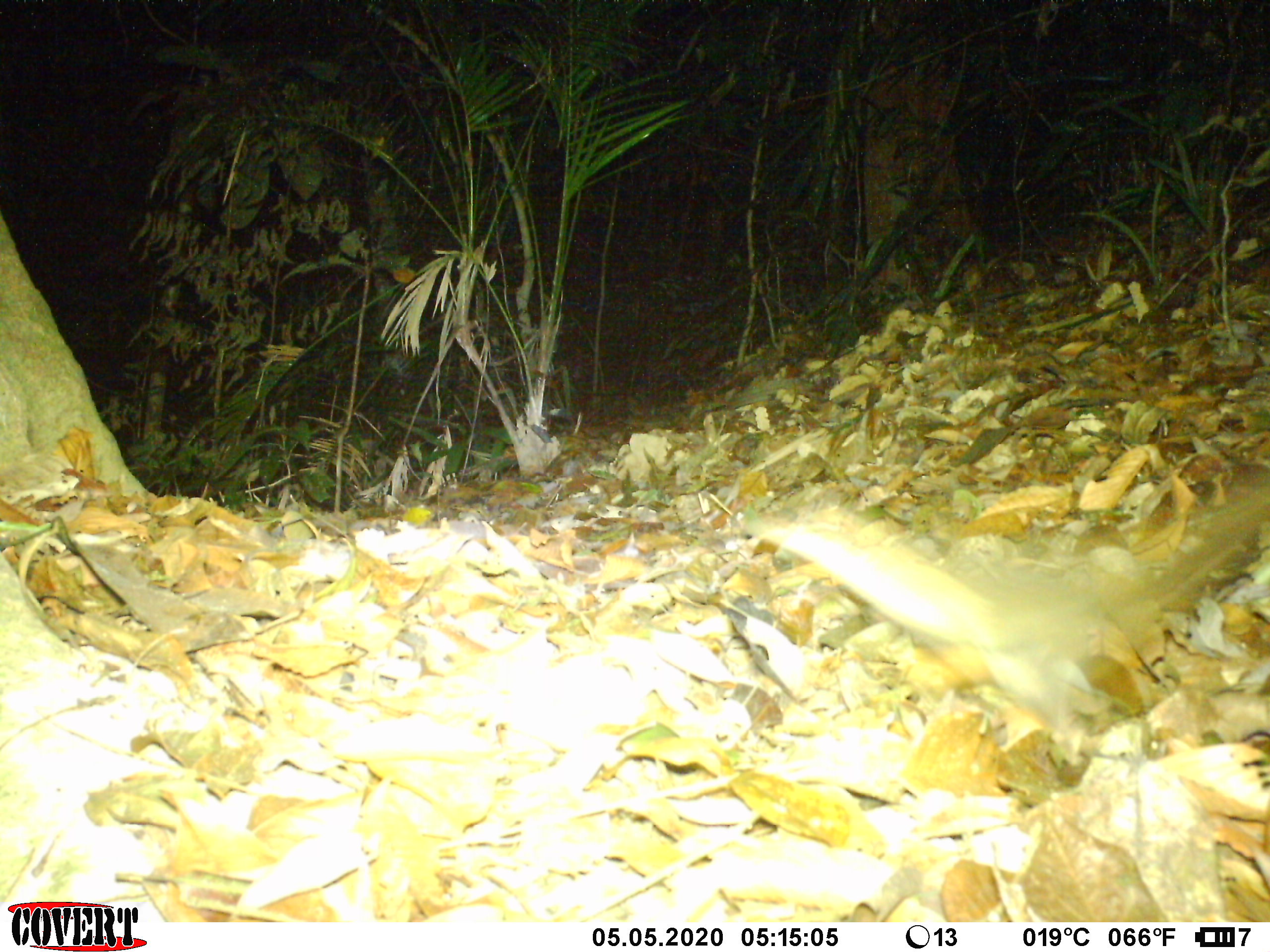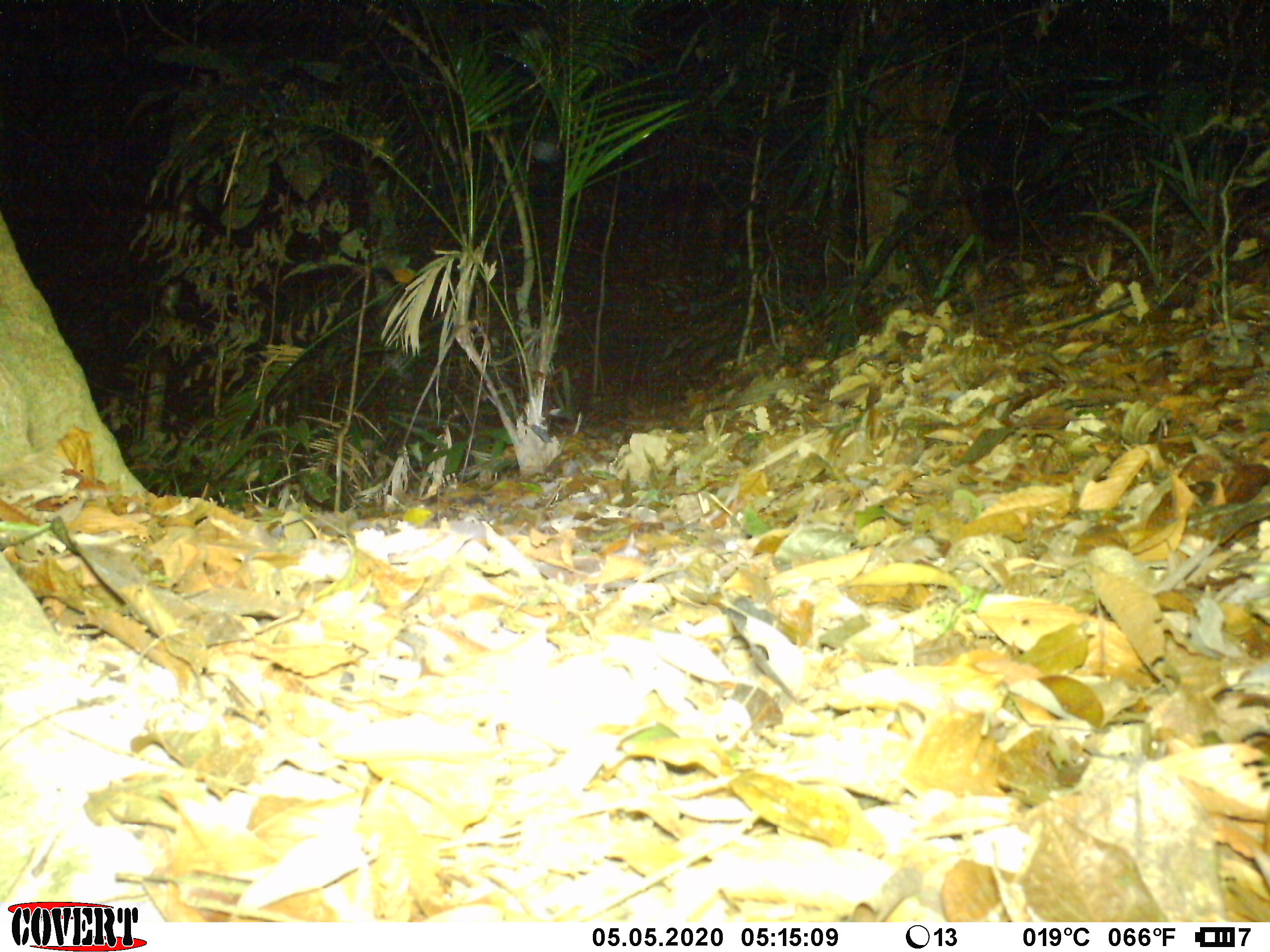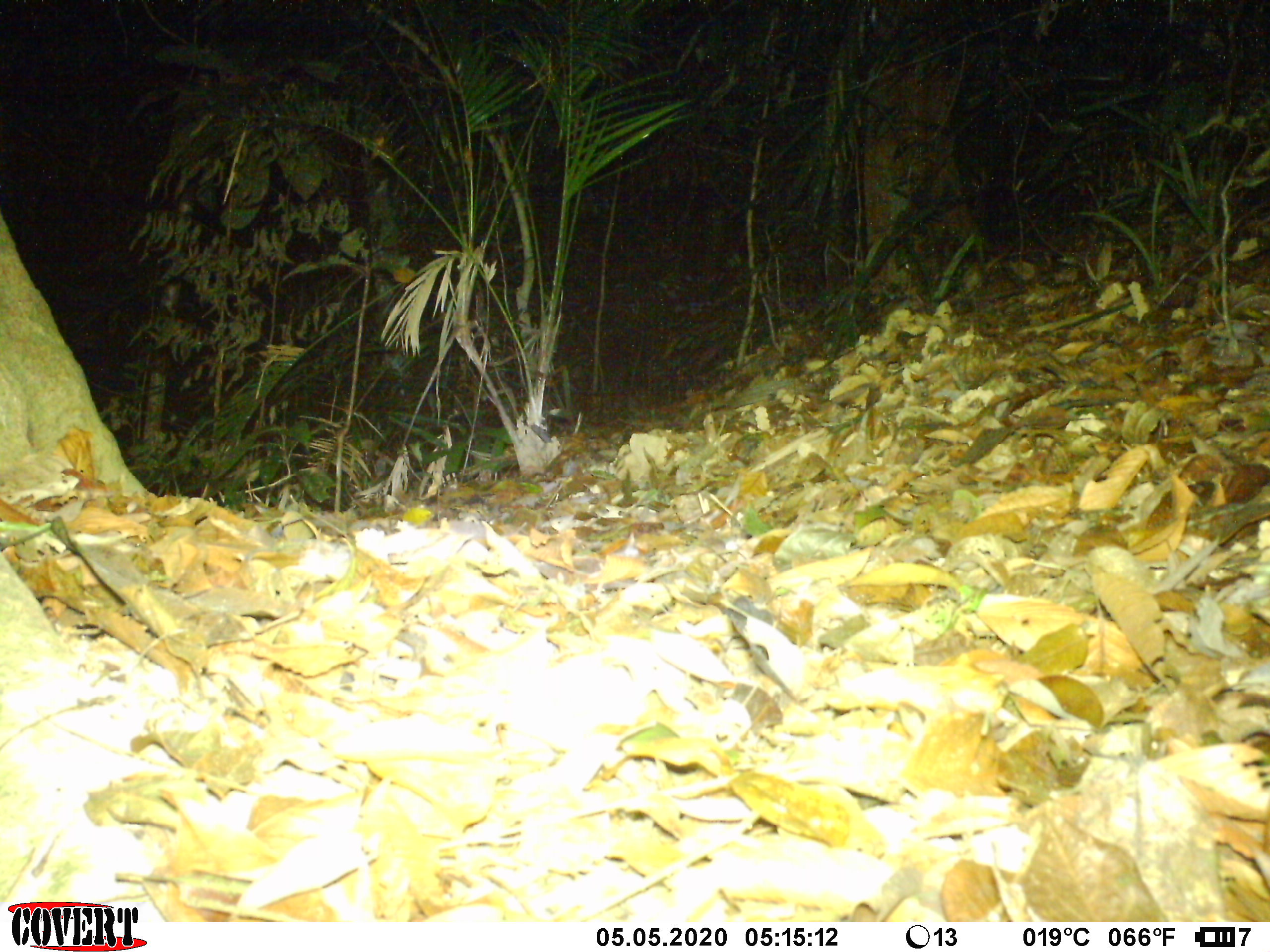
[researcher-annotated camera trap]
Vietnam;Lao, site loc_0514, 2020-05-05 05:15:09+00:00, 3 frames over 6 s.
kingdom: Animalia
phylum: Chordata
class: Mammalia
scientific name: Mammalia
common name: mammal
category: unidentified small mammal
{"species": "unidentified small mammal (mammal) (Mammalia)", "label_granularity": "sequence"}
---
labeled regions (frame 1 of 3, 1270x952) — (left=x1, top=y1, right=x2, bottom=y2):
unidentified small mammal: (left=729, top=487, right=1266, bottom=727)